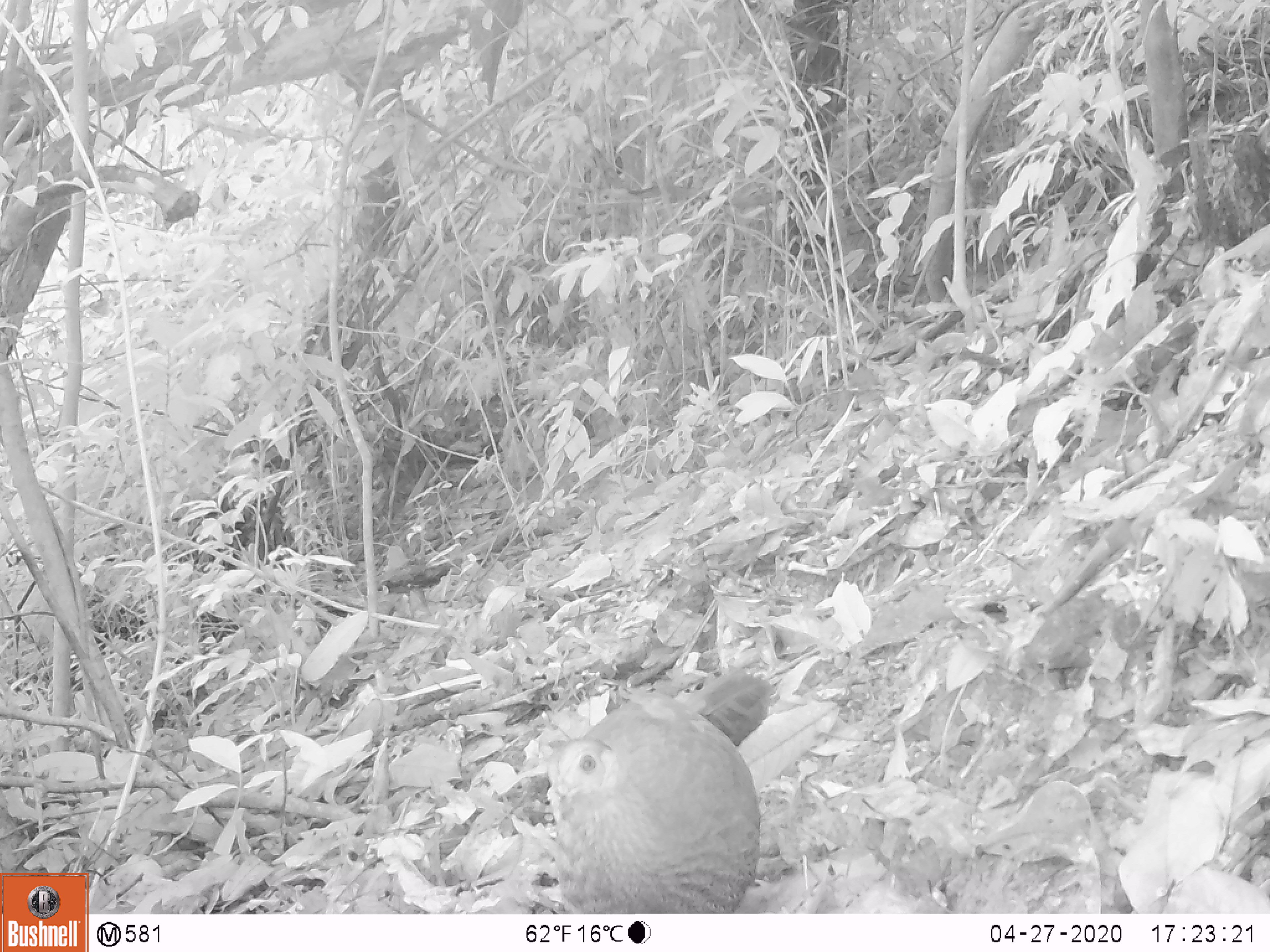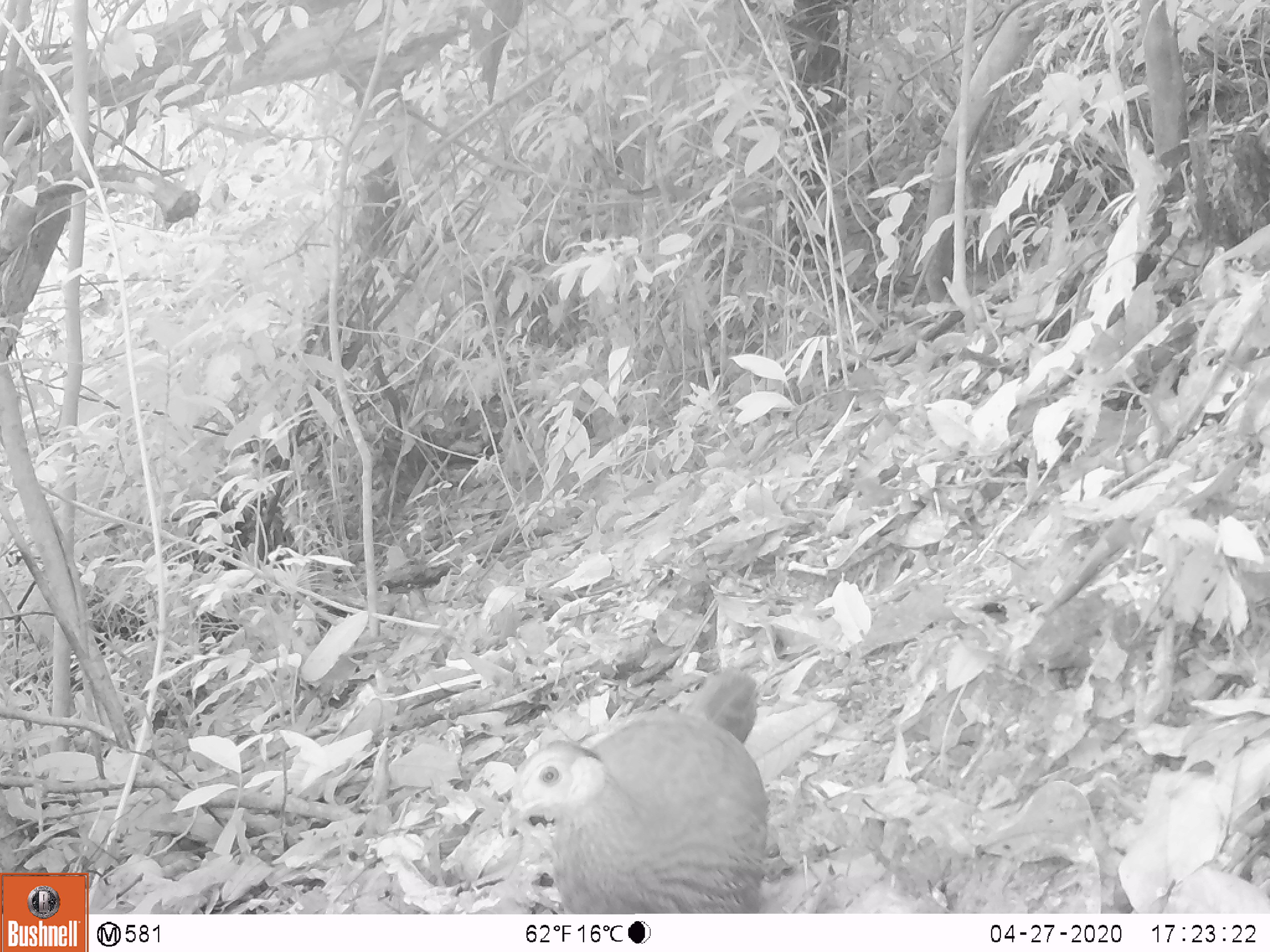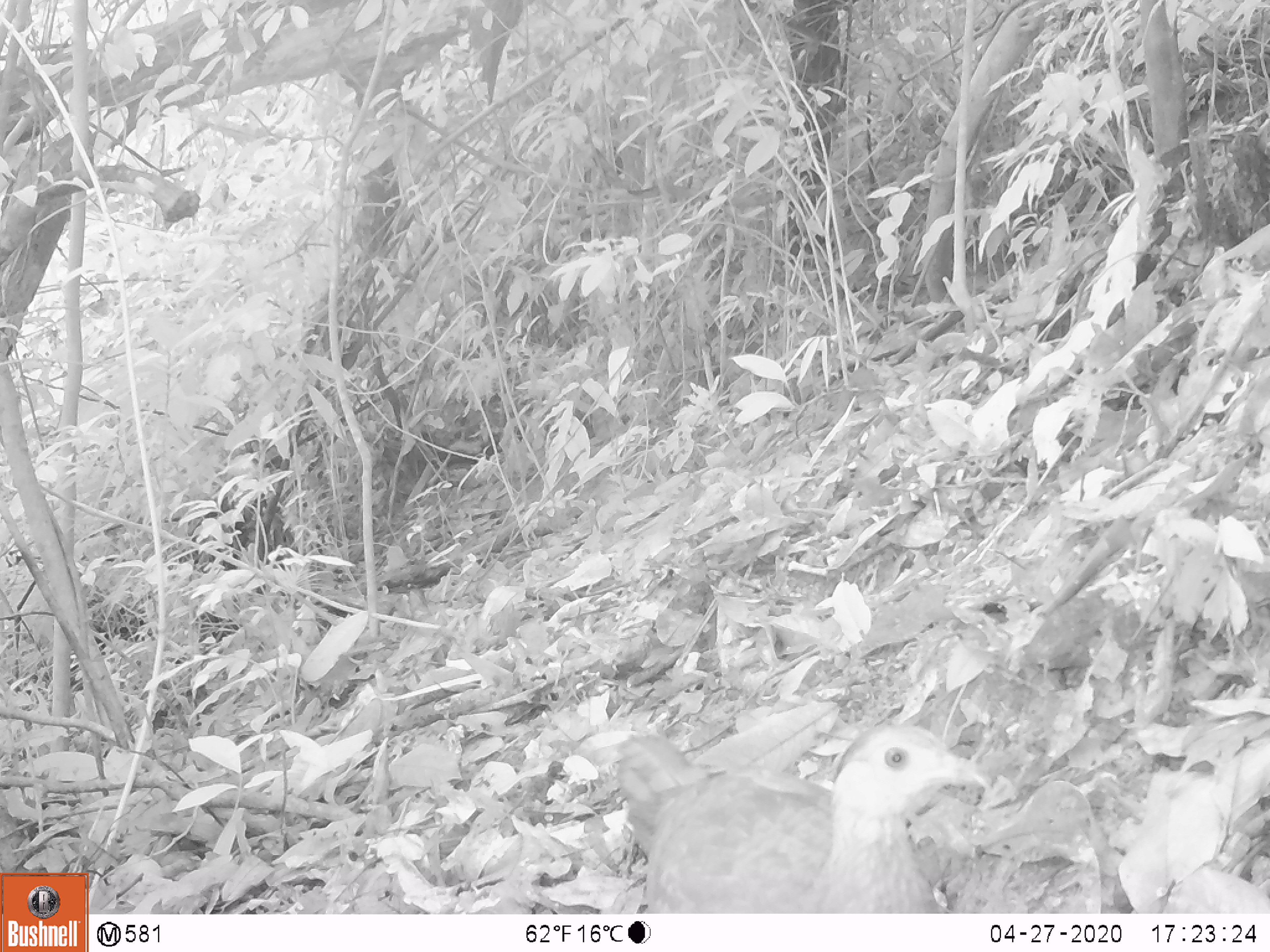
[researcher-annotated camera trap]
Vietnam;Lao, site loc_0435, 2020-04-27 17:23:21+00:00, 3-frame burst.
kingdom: Animalia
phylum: Chordata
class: Aves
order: Galliformes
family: Phasianidae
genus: Lophura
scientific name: Lophura nycthemera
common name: silver pheasant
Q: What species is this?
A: Silver pheasant (Lophura nycthemera).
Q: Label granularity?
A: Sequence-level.